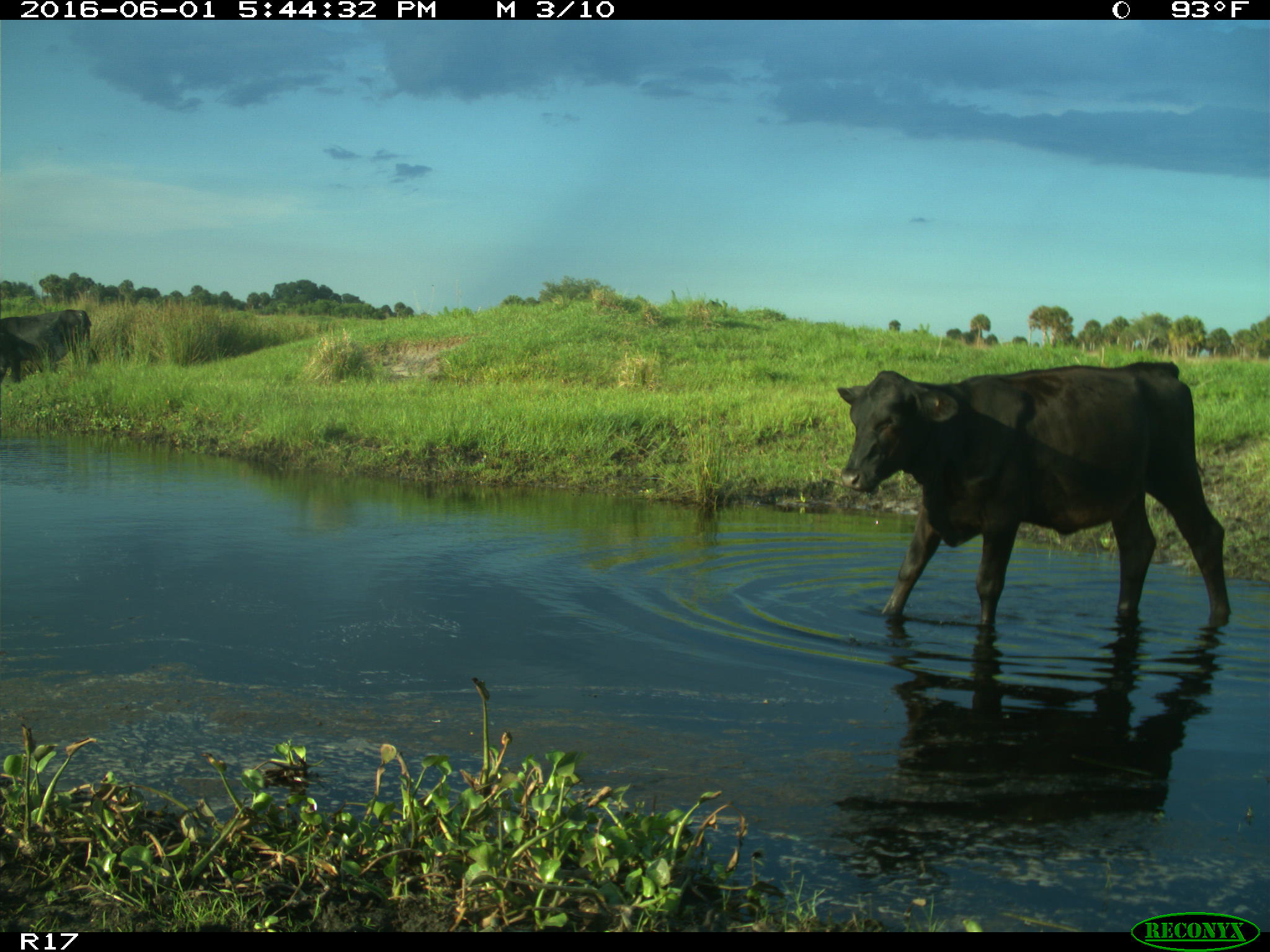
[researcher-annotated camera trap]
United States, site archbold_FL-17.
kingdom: Animalia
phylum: Chordata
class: Mammalia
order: Artiodactyla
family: Bovidae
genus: Bos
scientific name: Bos taurus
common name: domestic cow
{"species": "Bos taurus (domestic cow)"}